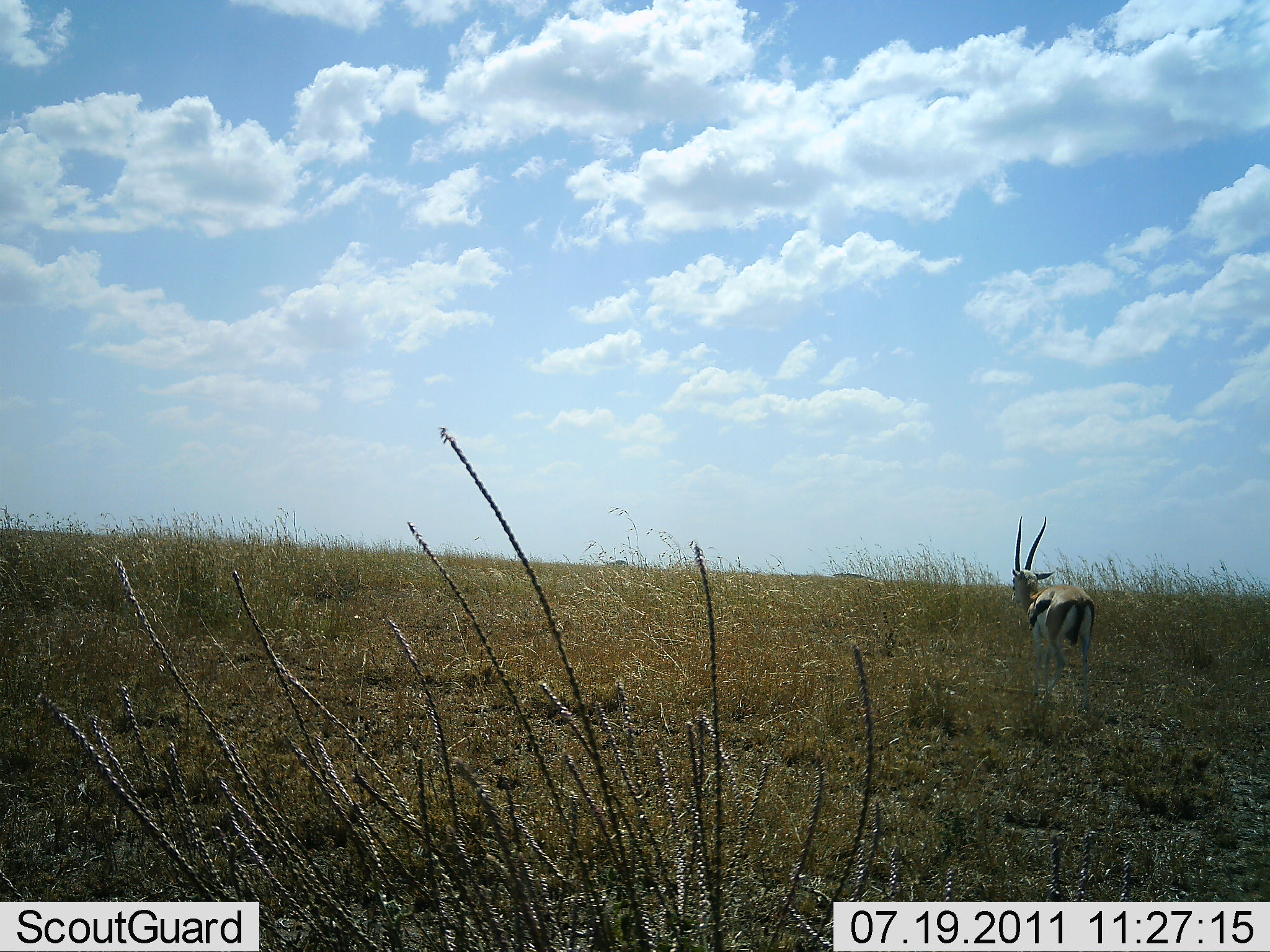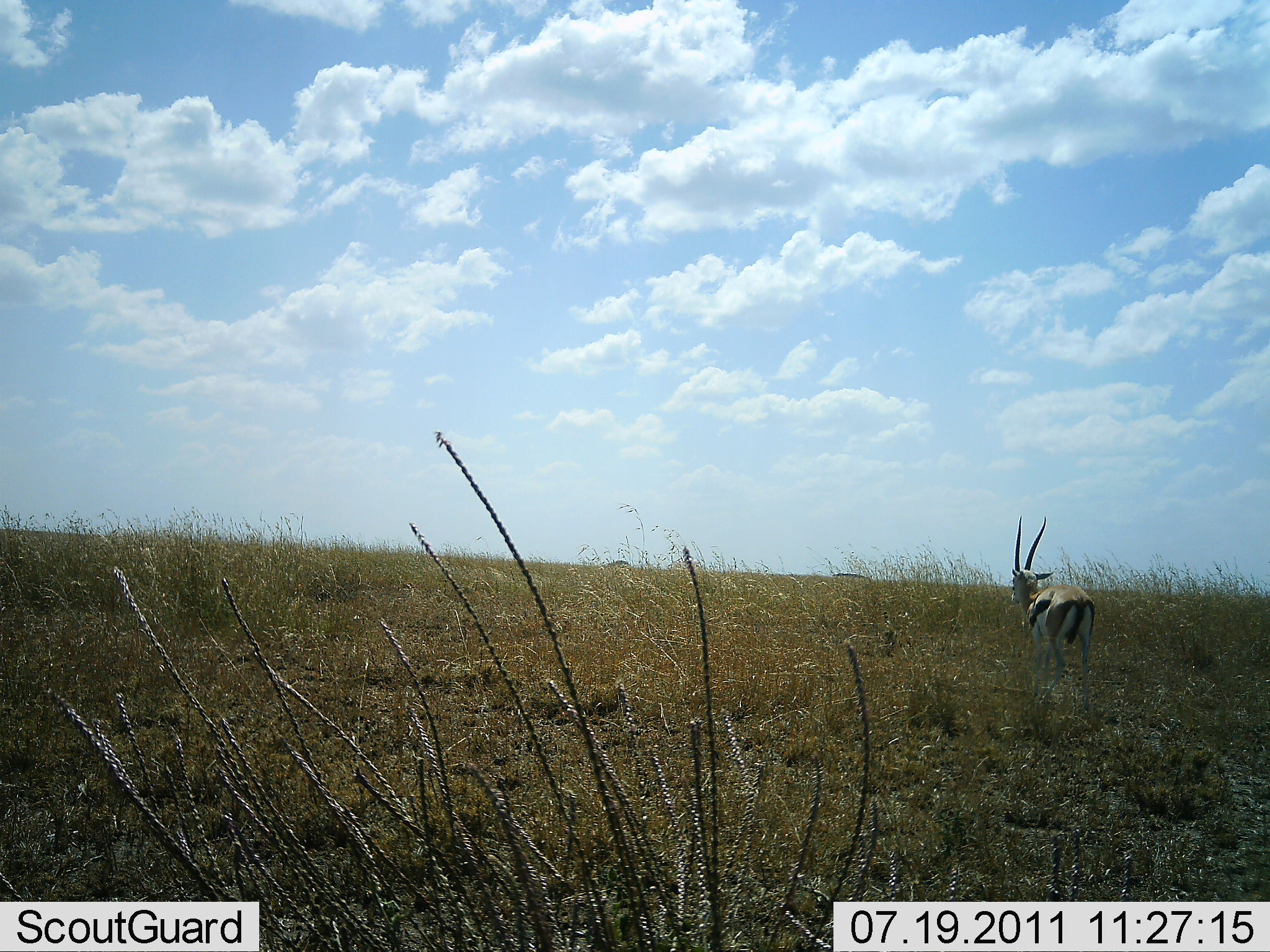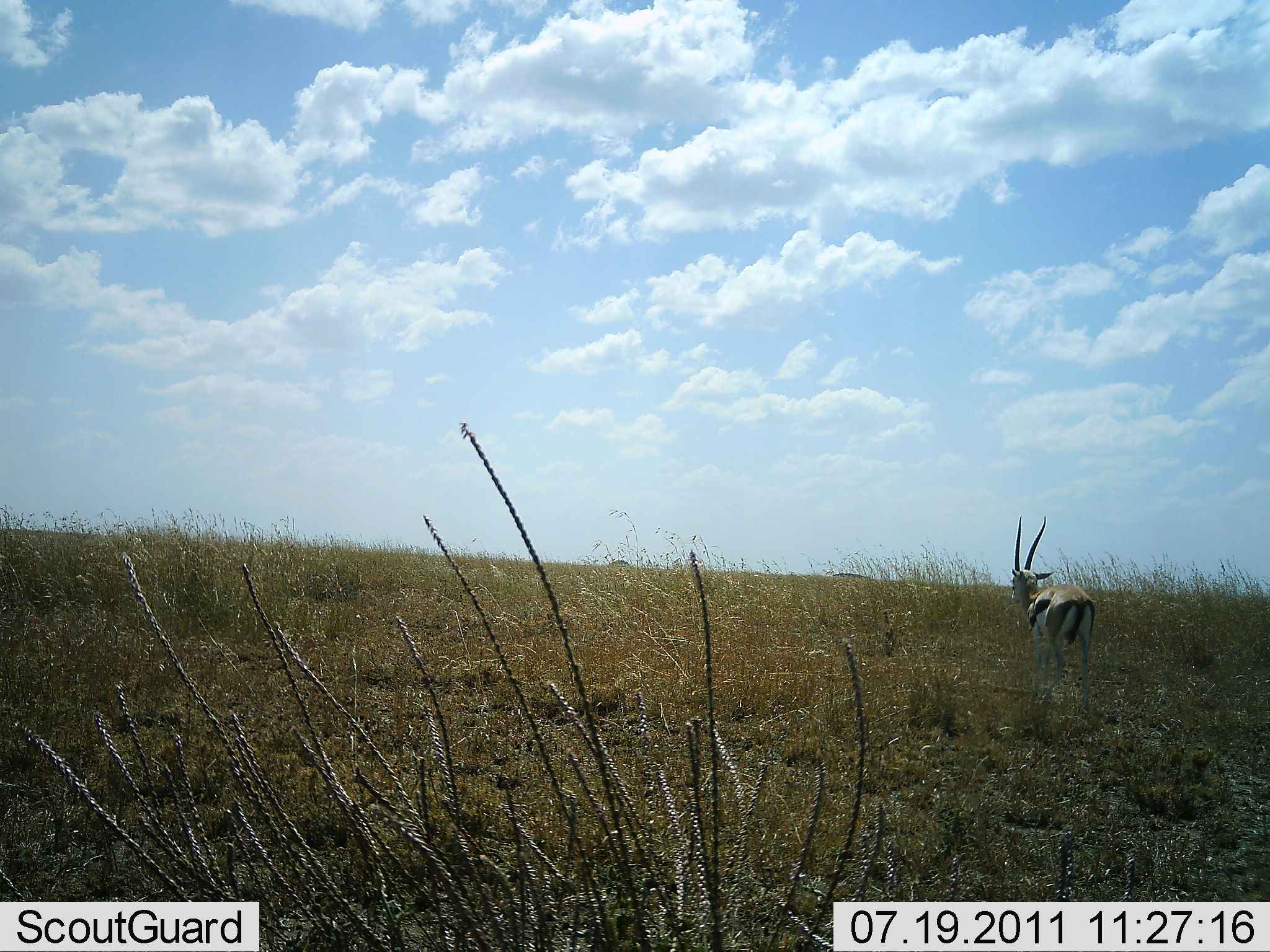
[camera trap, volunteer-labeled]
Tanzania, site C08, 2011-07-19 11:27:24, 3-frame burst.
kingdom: Animalia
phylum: Chordata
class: Mammalia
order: Artiodactyla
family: Bovidae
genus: Eudorcas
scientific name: Eudorcas thomsonii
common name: thomson's gazelle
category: gazellethomsons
Gazellethomsons (thomson's gazelle) (Eudorcas thomsonii), count 1. Behavior (volunteer vote fractions): standing 91%, resting 0%, moving 9%, interacting 0%. Young present (vote fraction): 0%. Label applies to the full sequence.